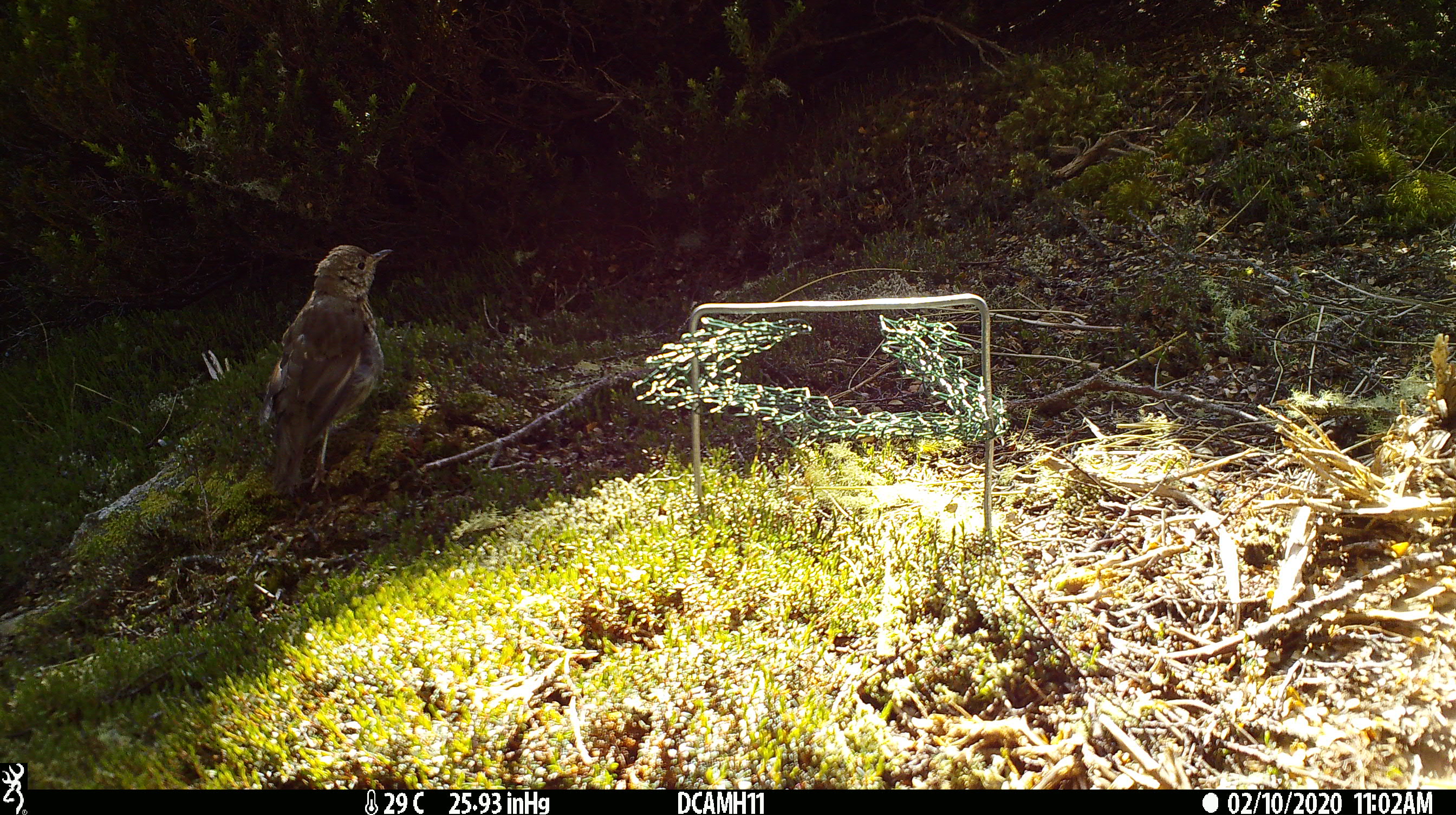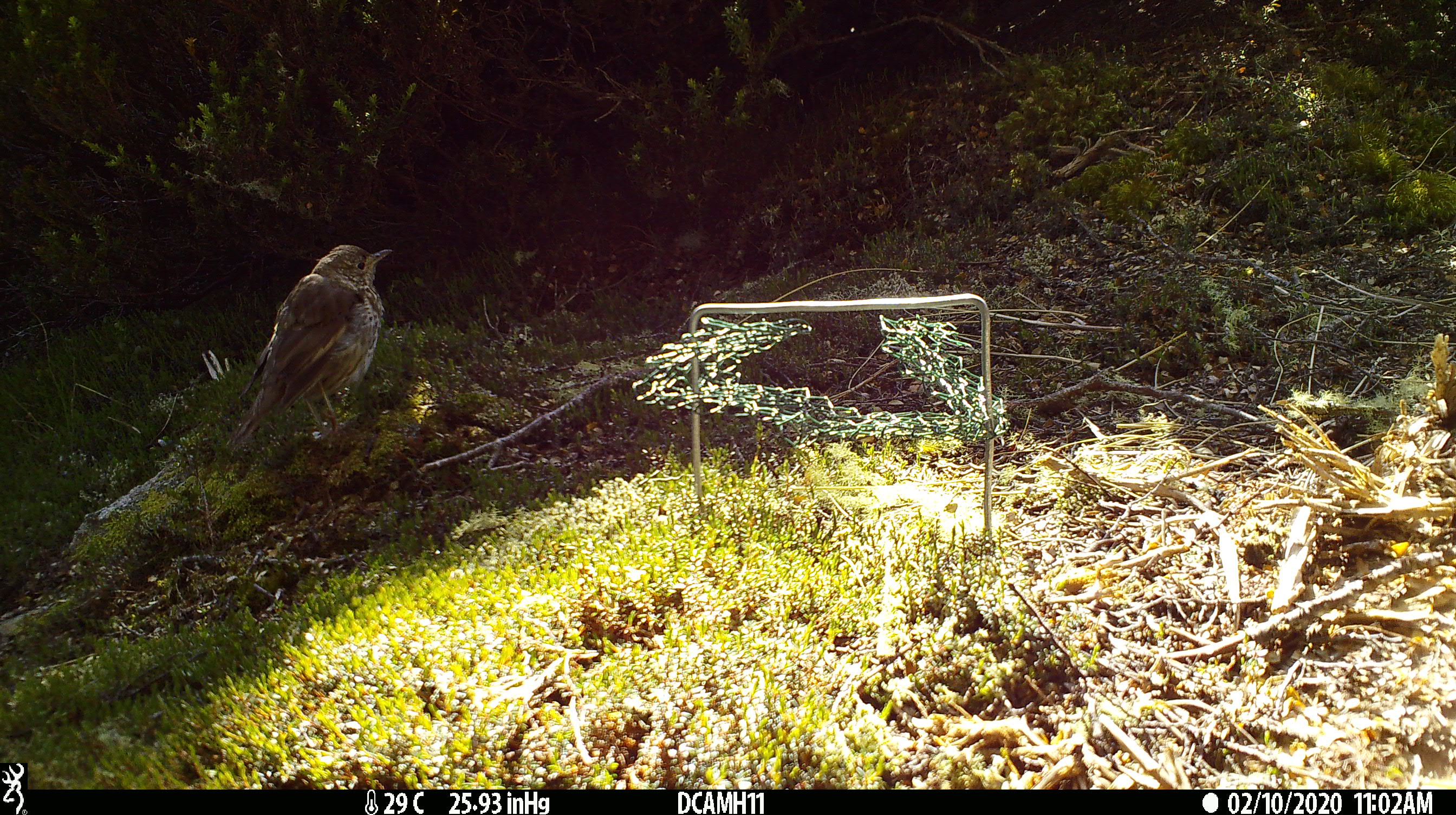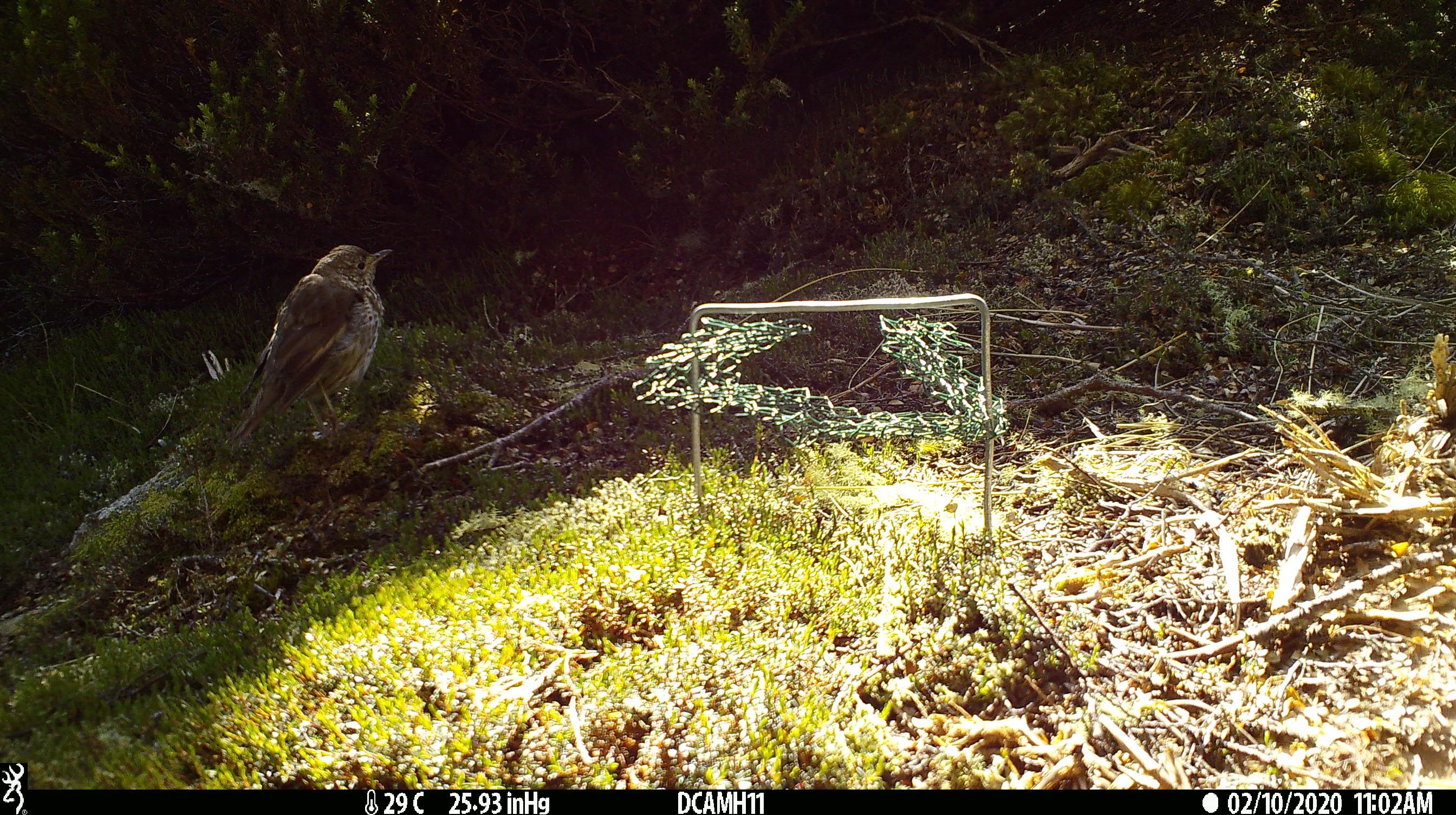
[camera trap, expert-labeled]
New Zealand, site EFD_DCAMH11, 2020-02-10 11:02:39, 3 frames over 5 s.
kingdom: Animalia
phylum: Chordata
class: Aves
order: Passeriformes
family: Turdidae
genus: Turdus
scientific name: Turdus philomelos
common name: song thrush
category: thrush